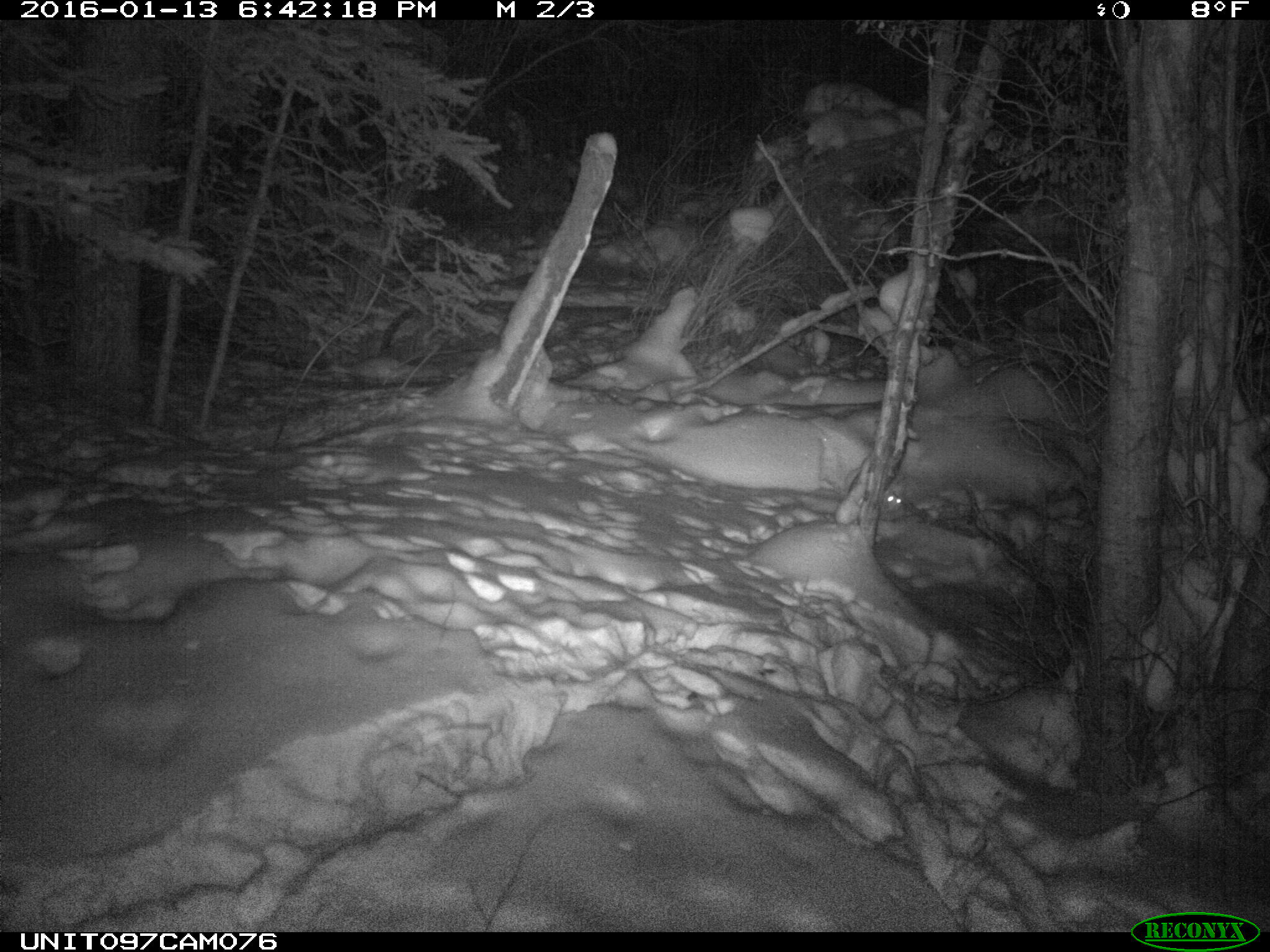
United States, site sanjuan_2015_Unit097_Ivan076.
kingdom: Animalia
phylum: Chordata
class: Mammalia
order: Lagomorpha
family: Leporidae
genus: Lepus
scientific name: Lepus americanus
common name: snowshoe hare